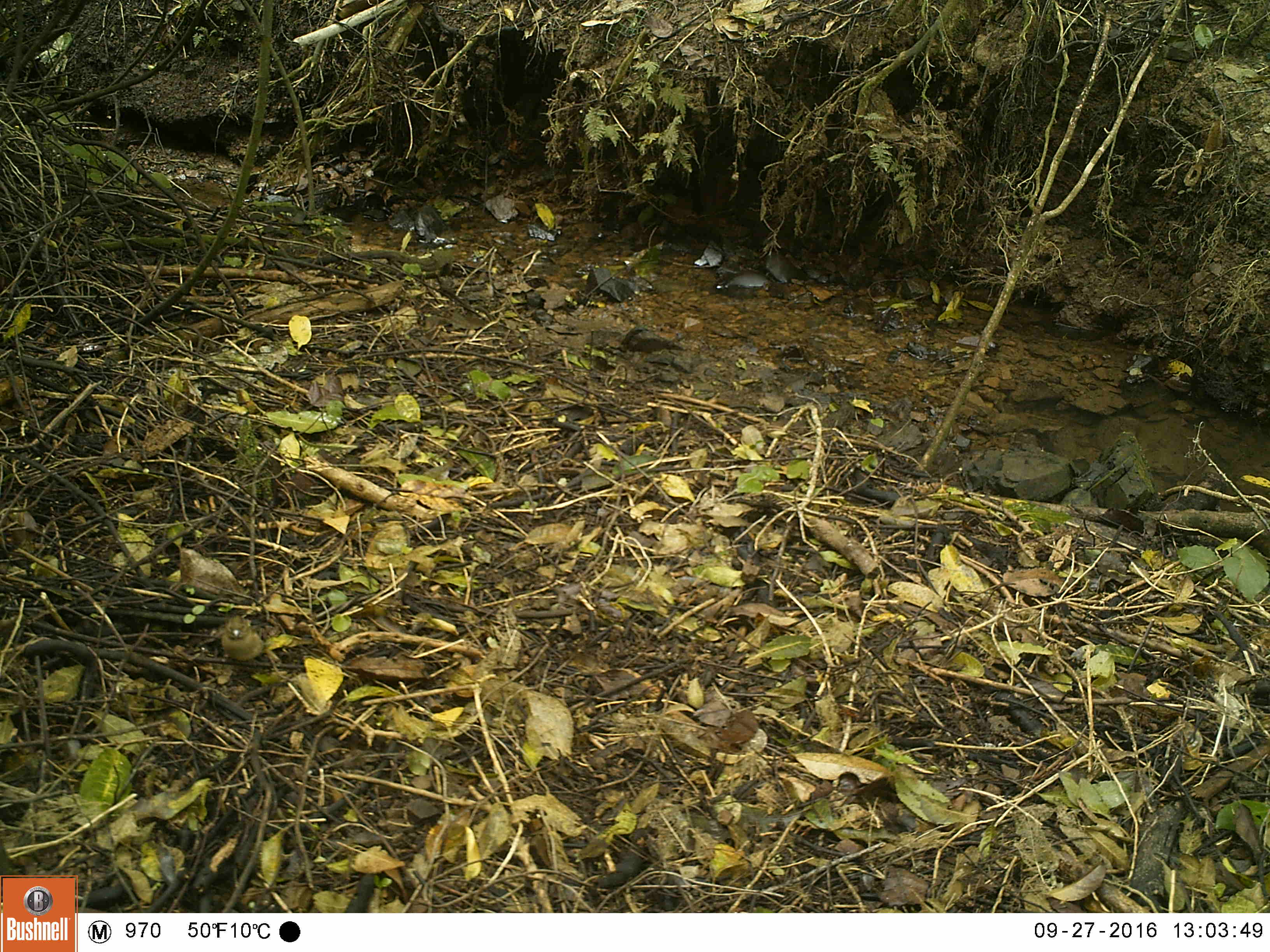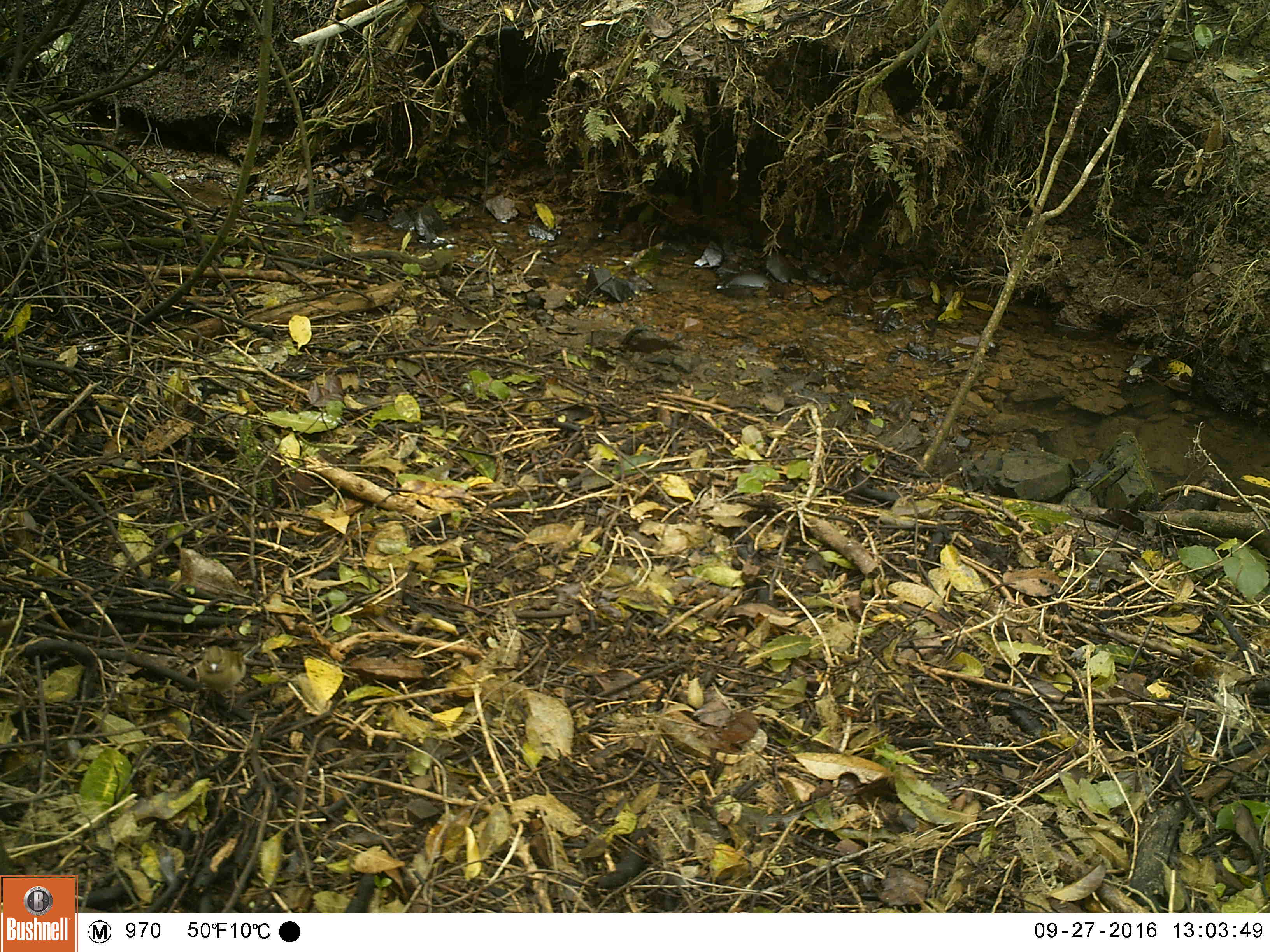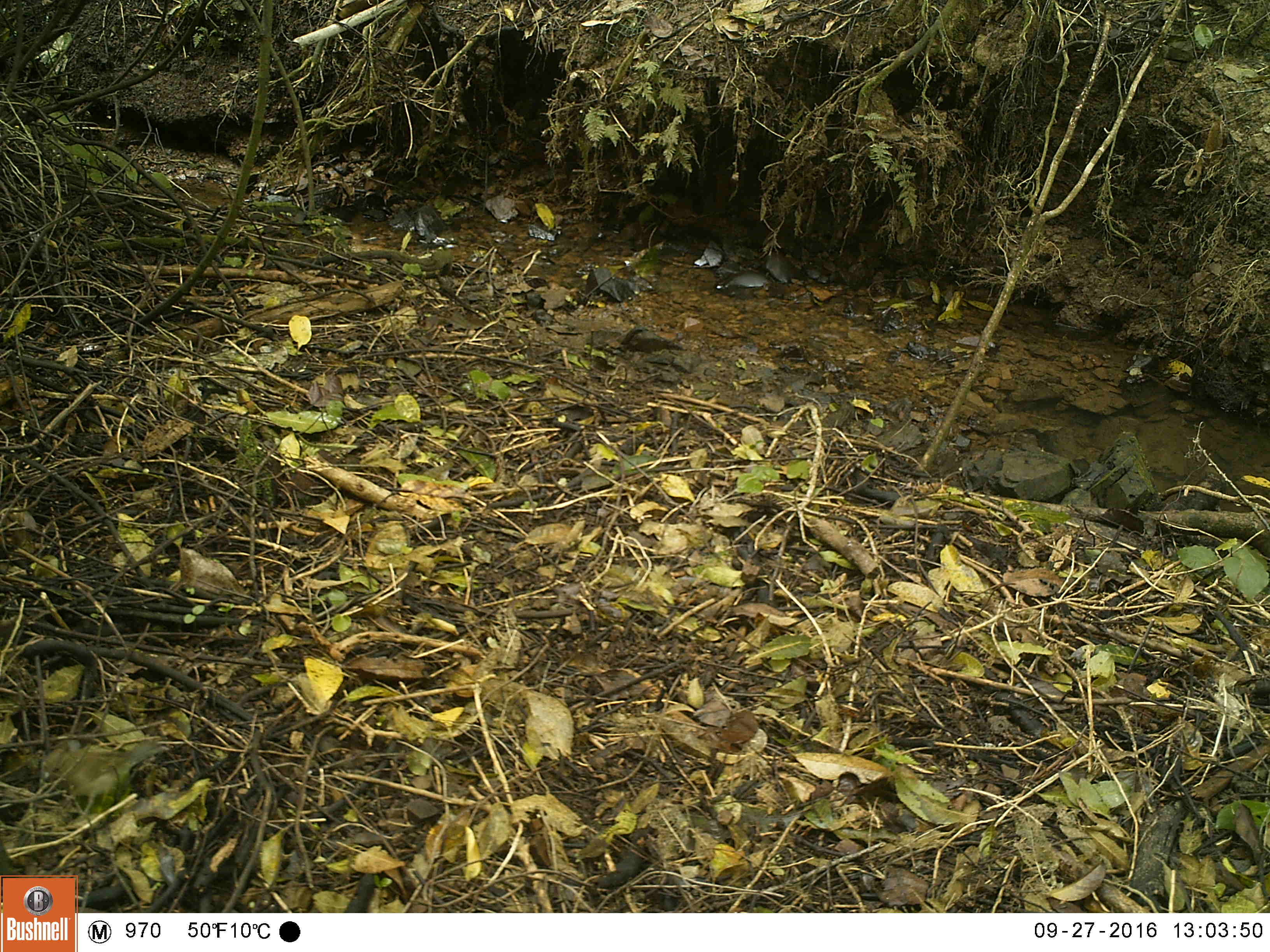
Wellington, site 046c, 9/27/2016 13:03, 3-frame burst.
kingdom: Animalia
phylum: Chordata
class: Aves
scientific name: Aves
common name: bird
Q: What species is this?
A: Bird (Aves).